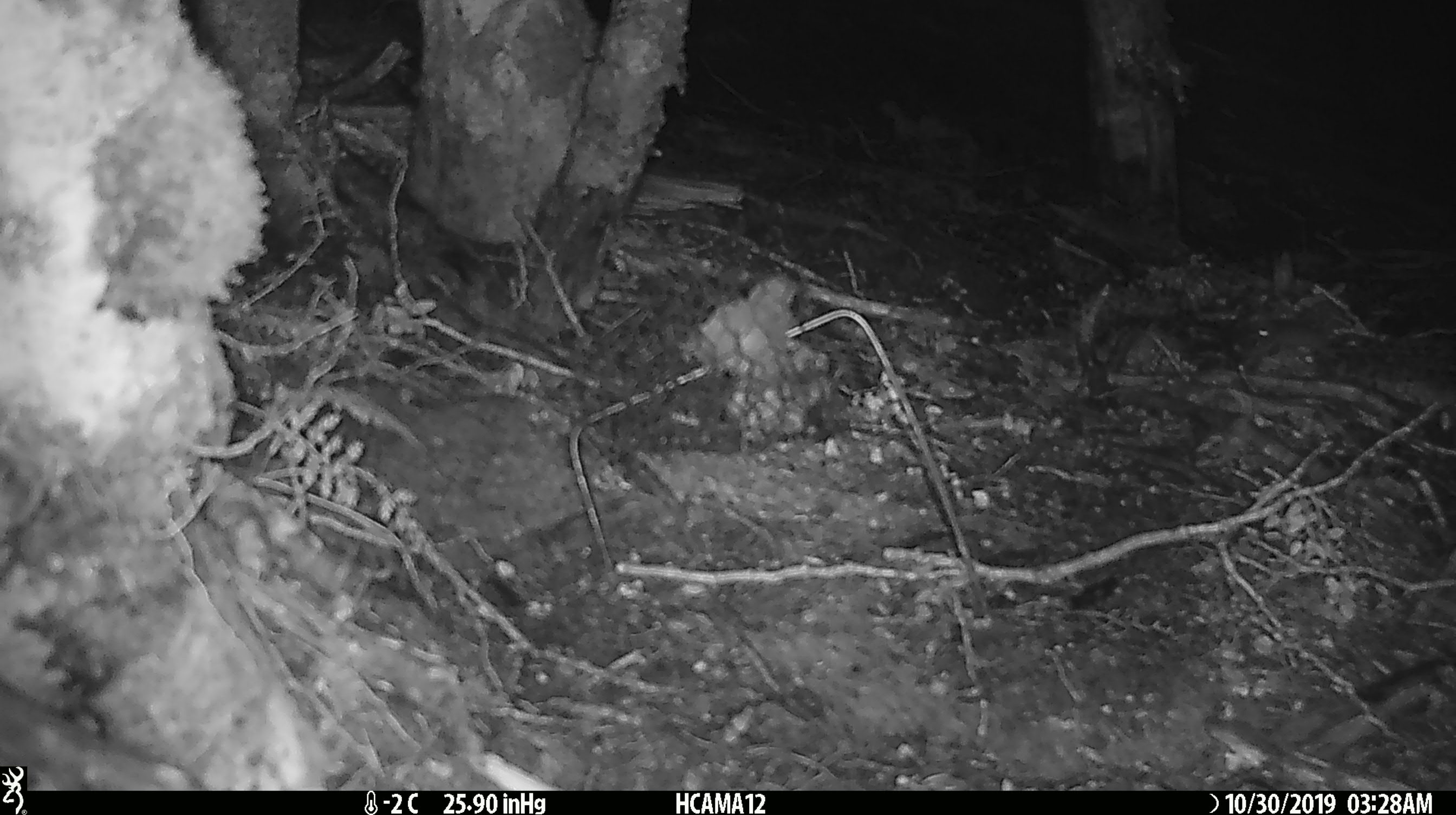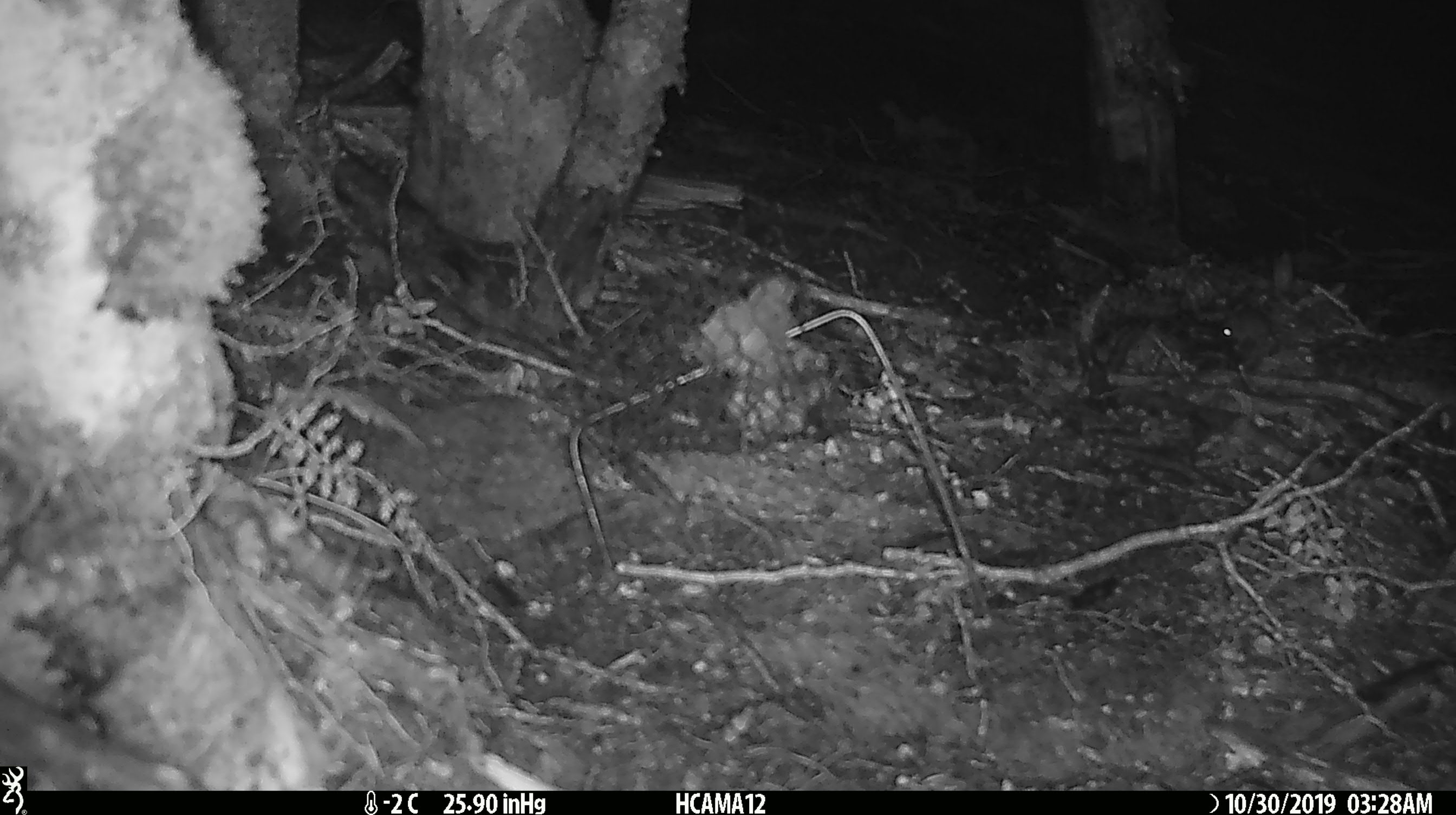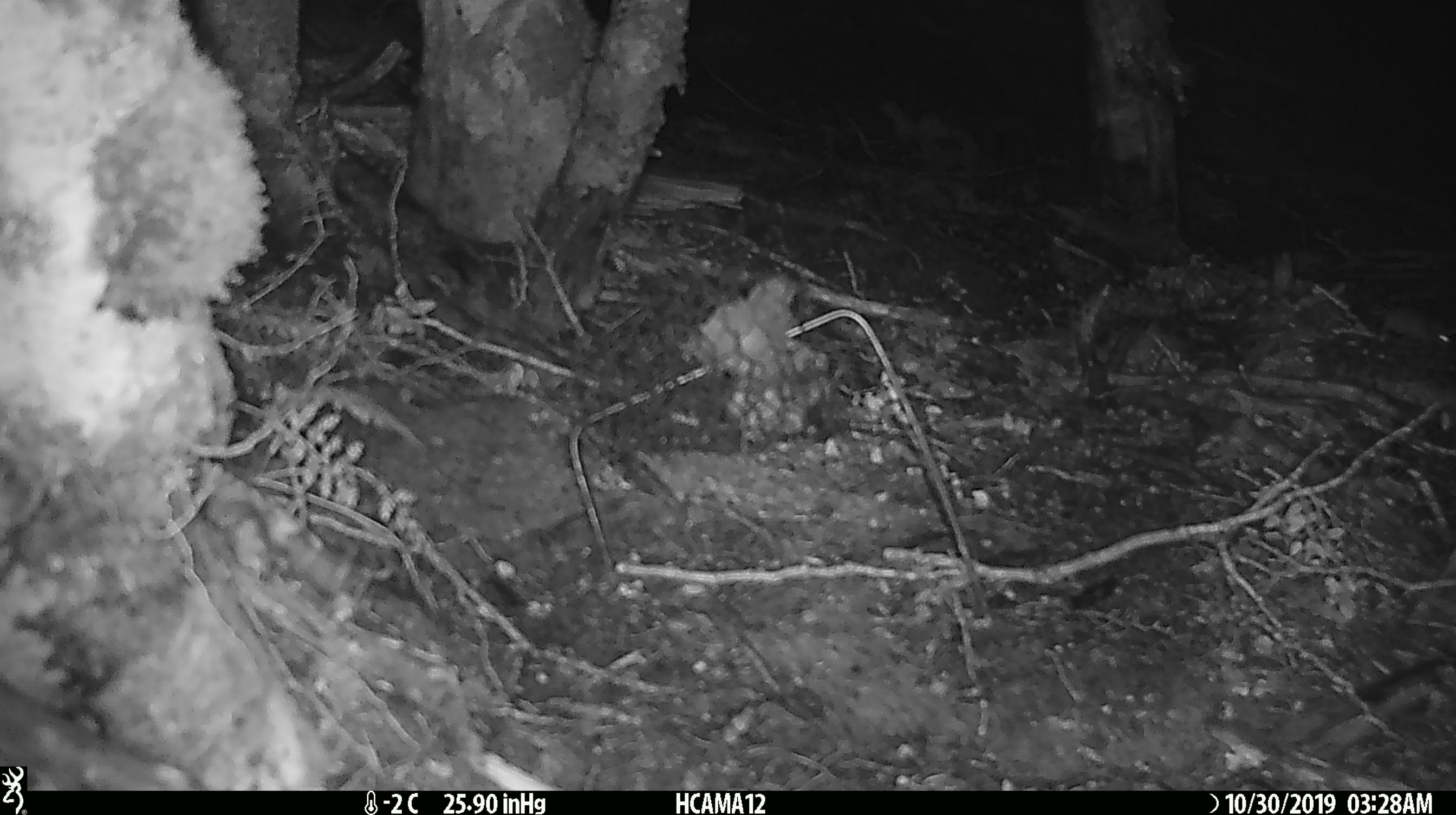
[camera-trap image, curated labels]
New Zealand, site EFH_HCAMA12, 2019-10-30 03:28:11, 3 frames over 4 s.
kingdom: Animalia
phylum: Chordata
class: Mammalia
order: Rodentia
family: Muridae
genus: Mus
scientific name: Mus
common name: mouse